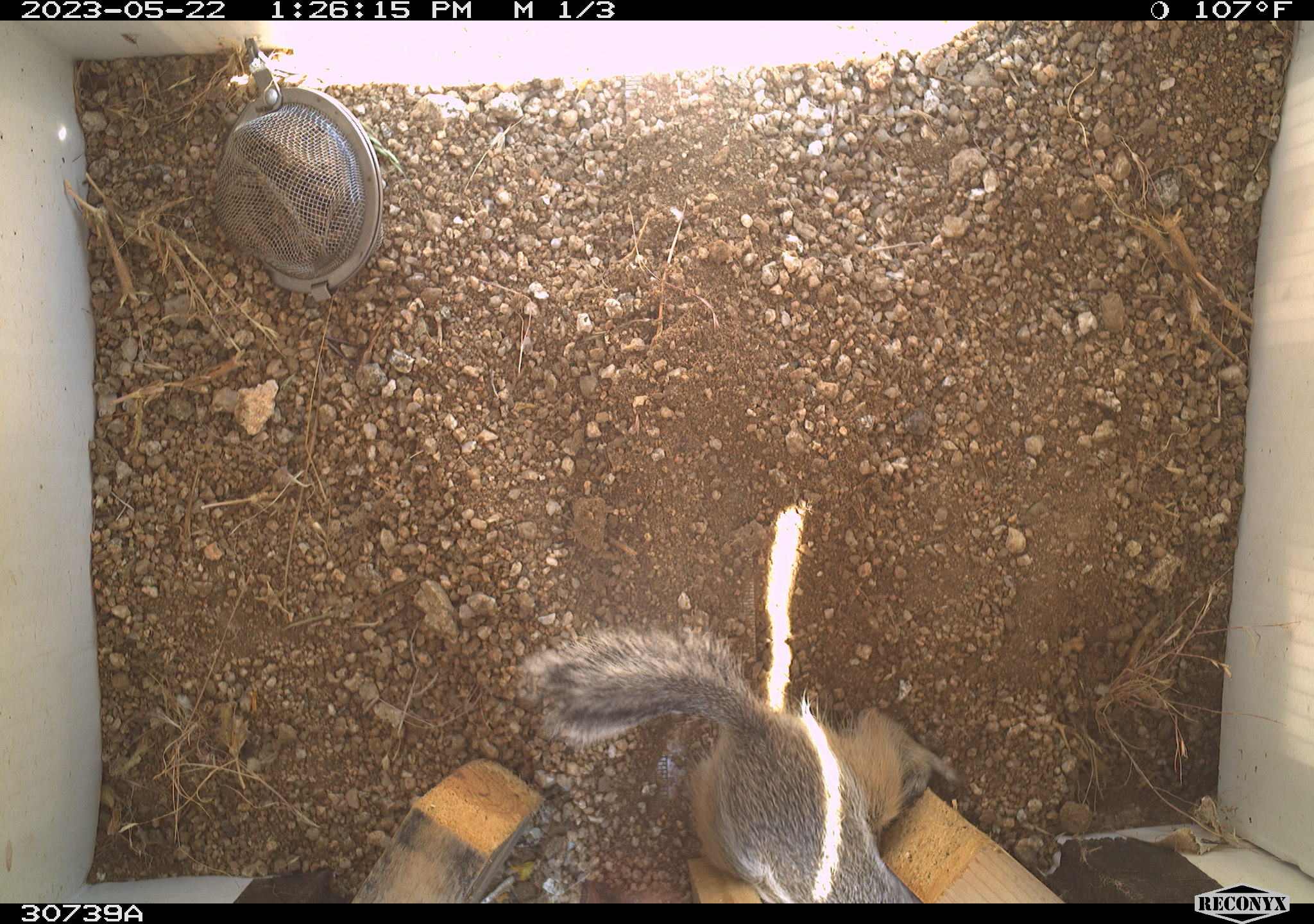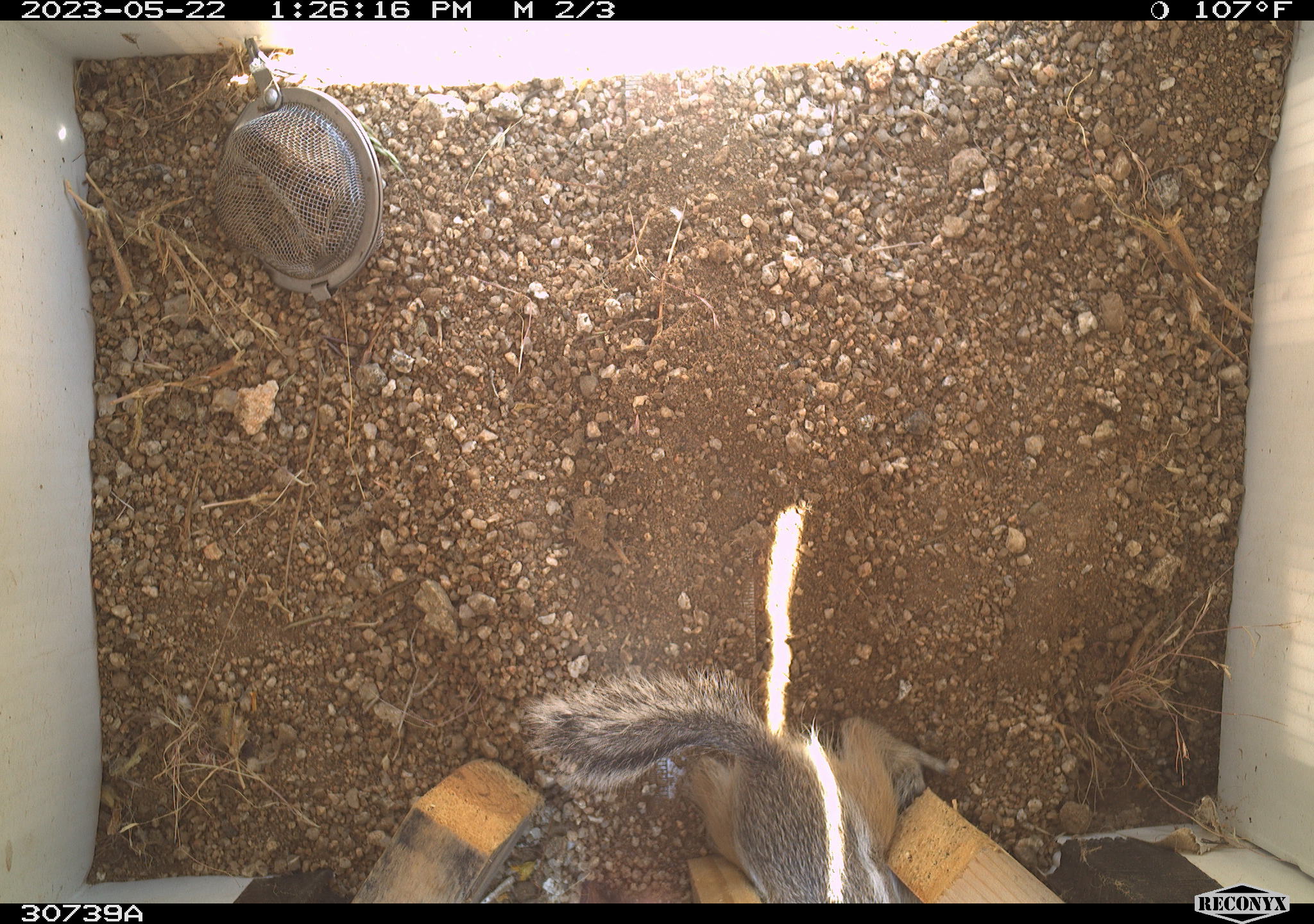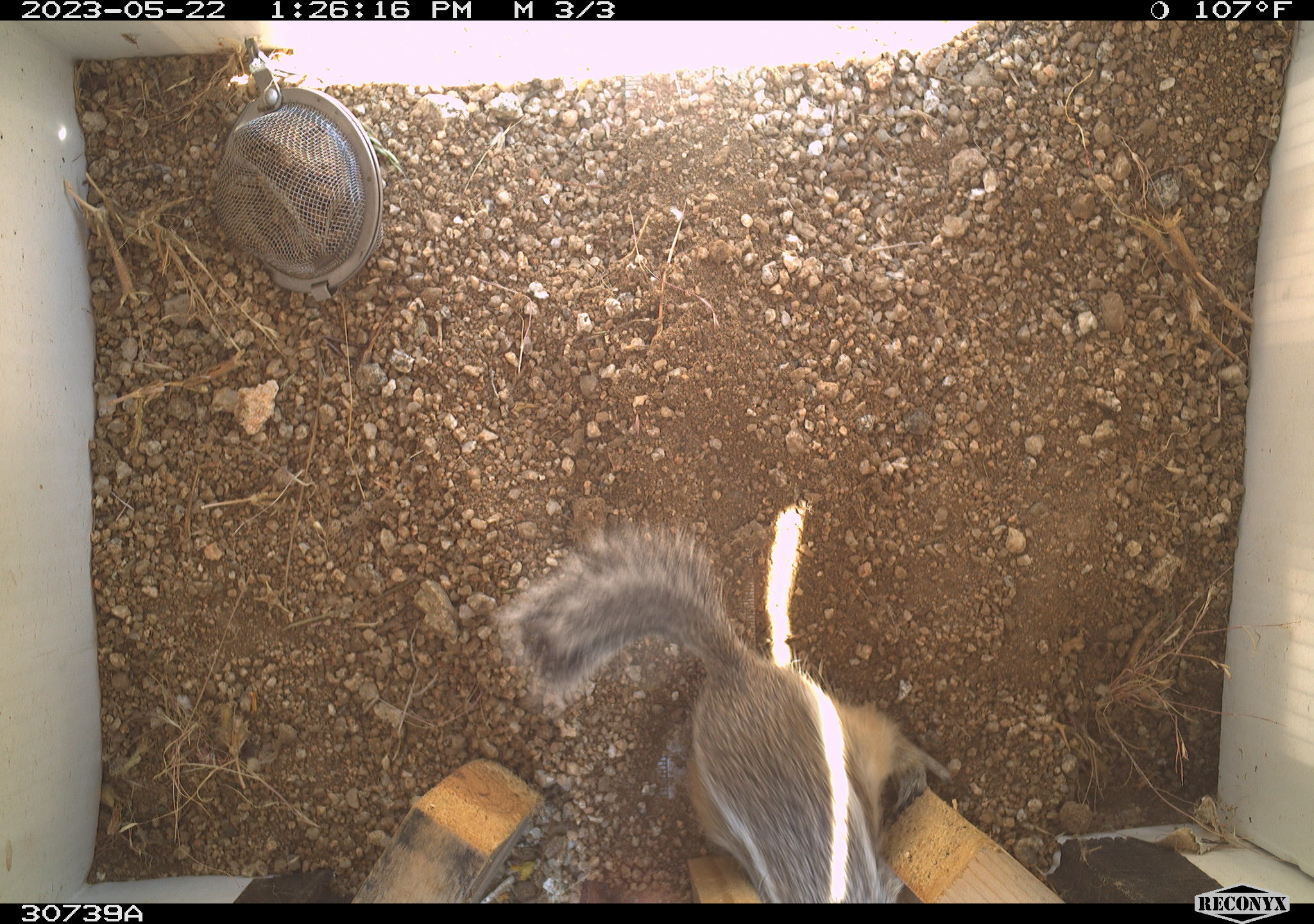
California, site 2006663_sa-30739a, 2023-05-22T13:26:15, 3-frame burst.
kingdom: Animalia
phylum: Chordata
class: Mammalia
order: Rodentia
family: Sciuridae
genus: Ammospermophilus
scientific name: Ammospermophilus leucurus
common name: white-tailed antelope squirrel